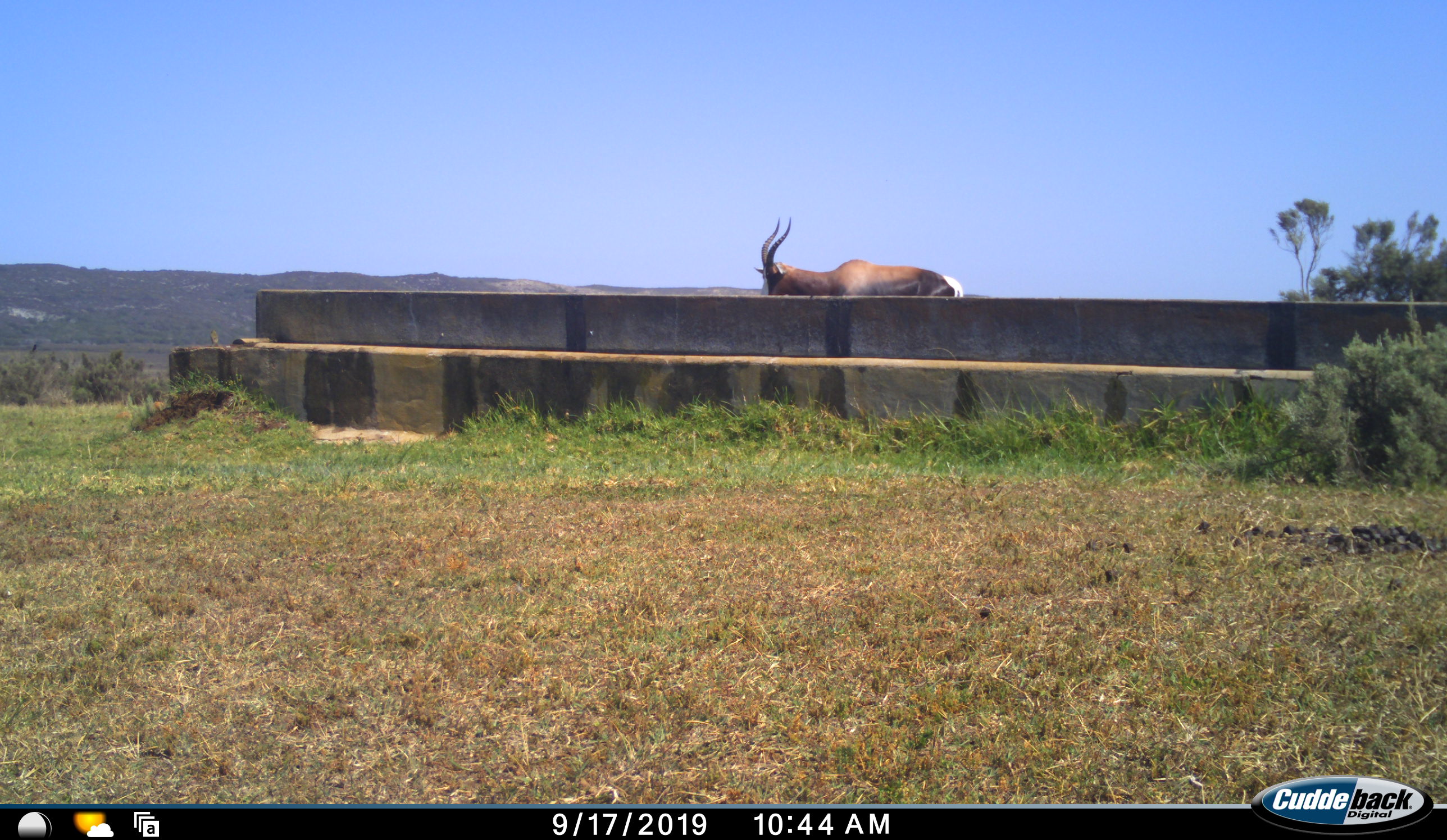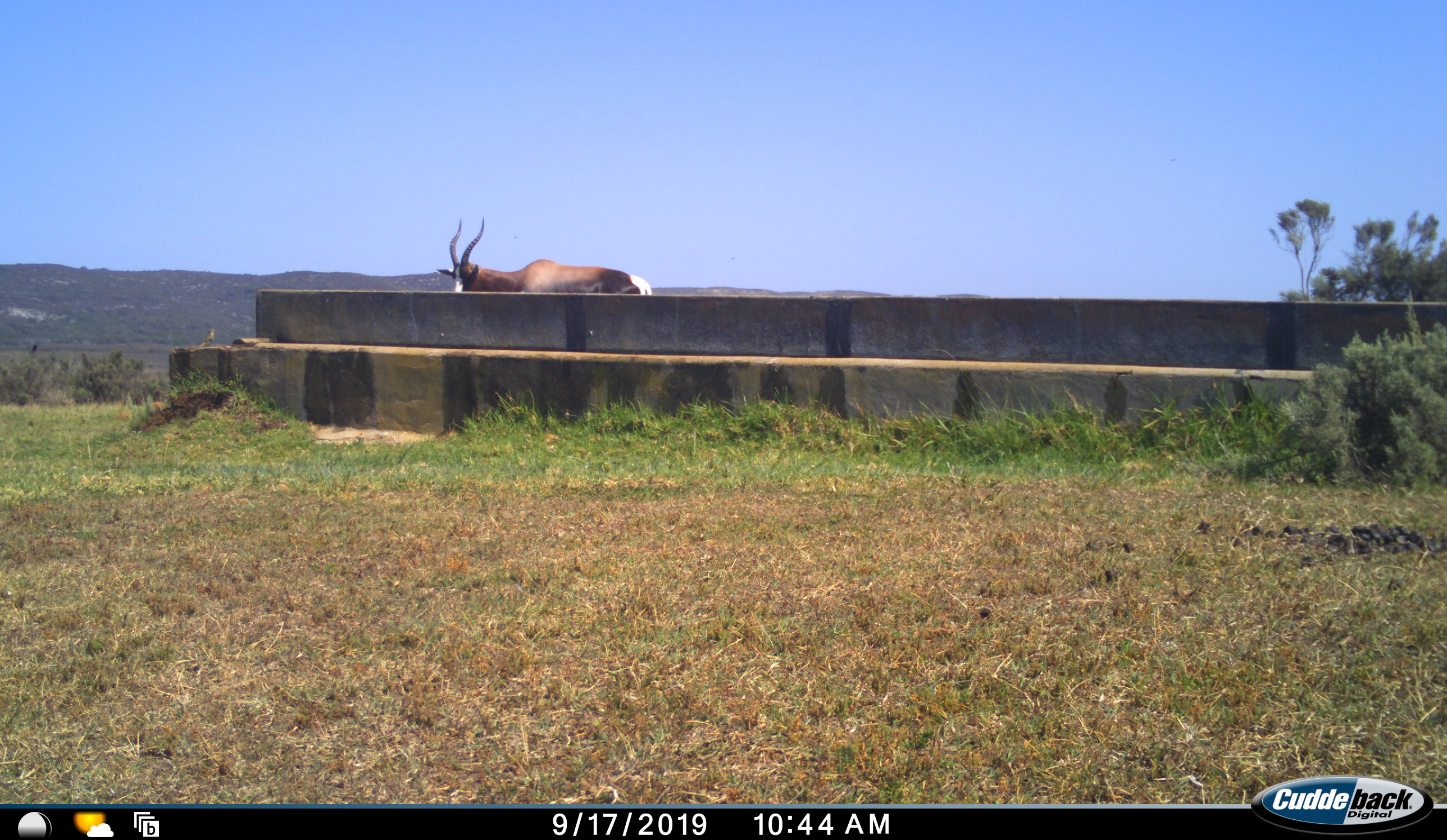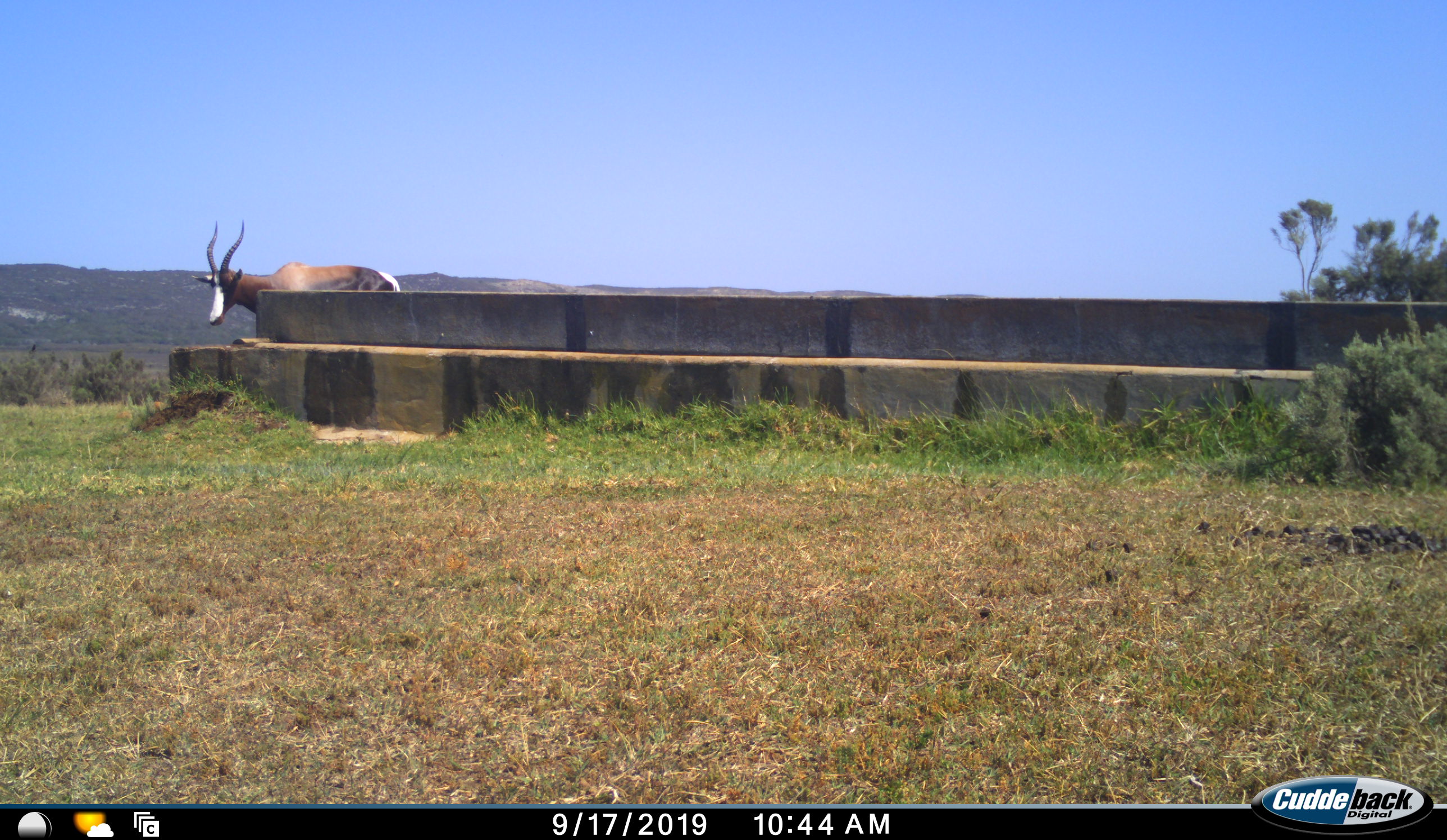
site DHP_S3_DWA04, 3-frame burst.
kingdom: Animalia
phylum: Chordata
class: Mammalia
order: Artiodactyla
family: Bovidae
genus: Damaliscus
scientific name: Damaliscus pygargus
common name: bontebok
Bontebok (Damaliscus pygargus), count 1. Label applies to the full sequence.